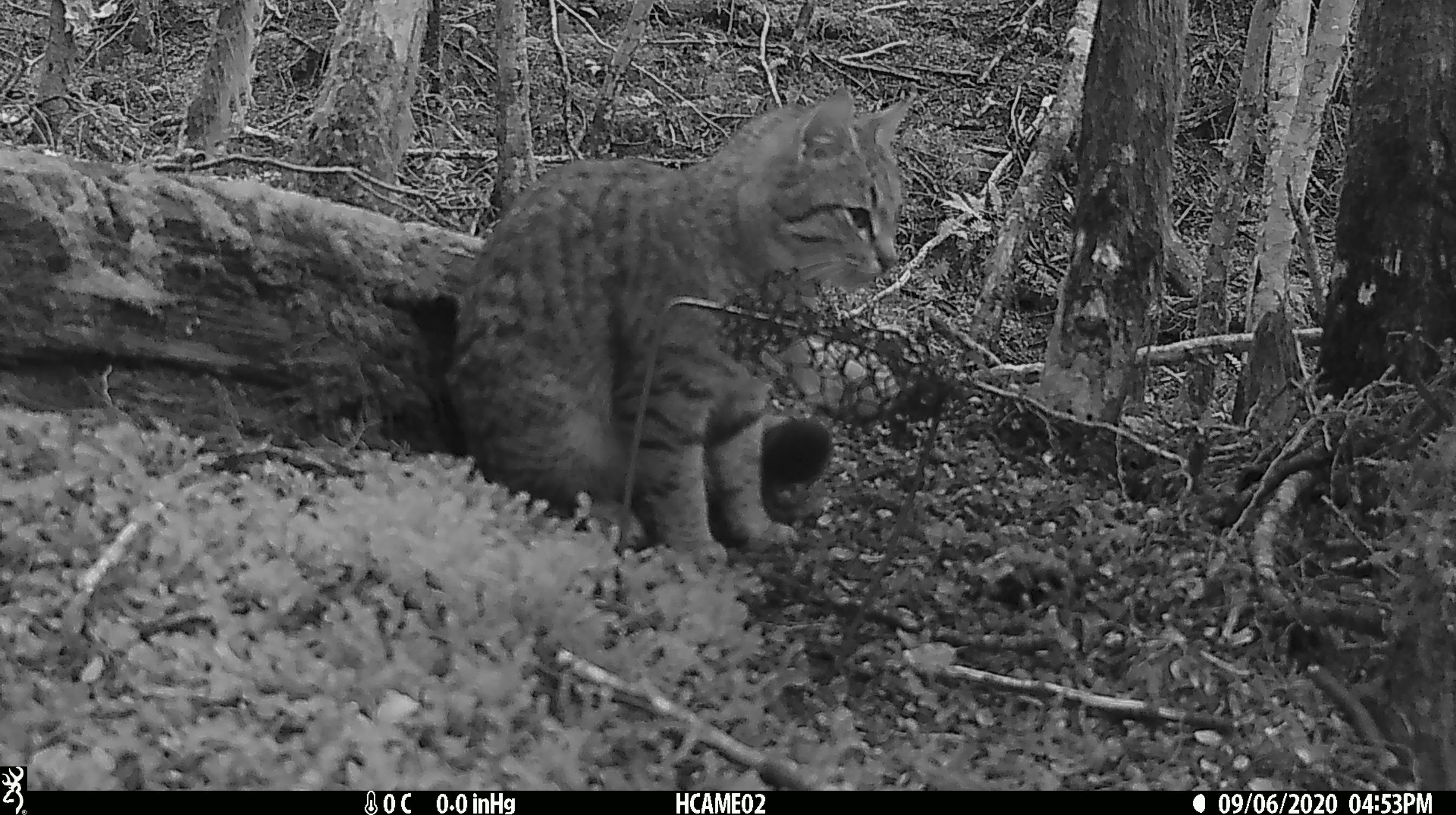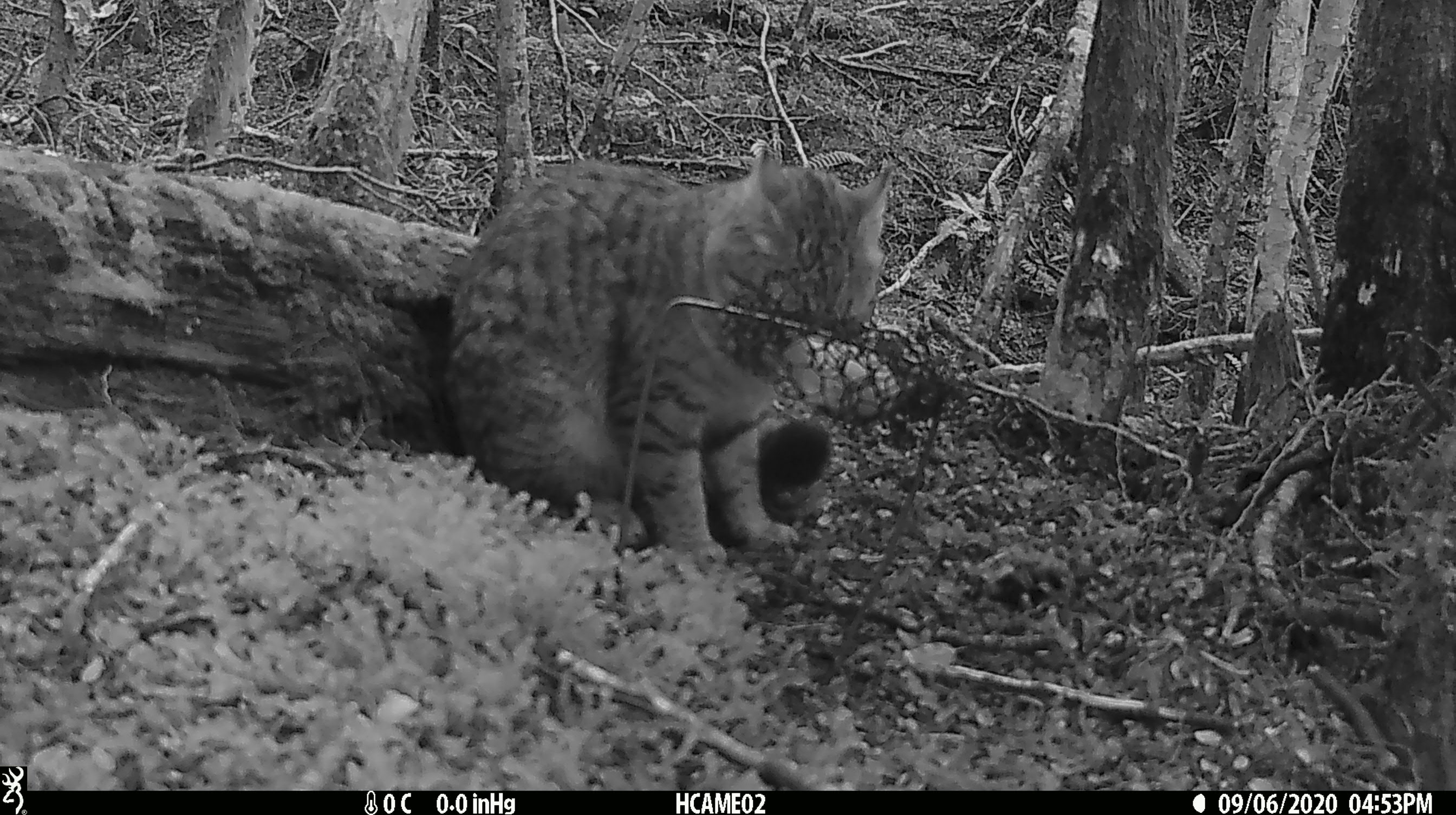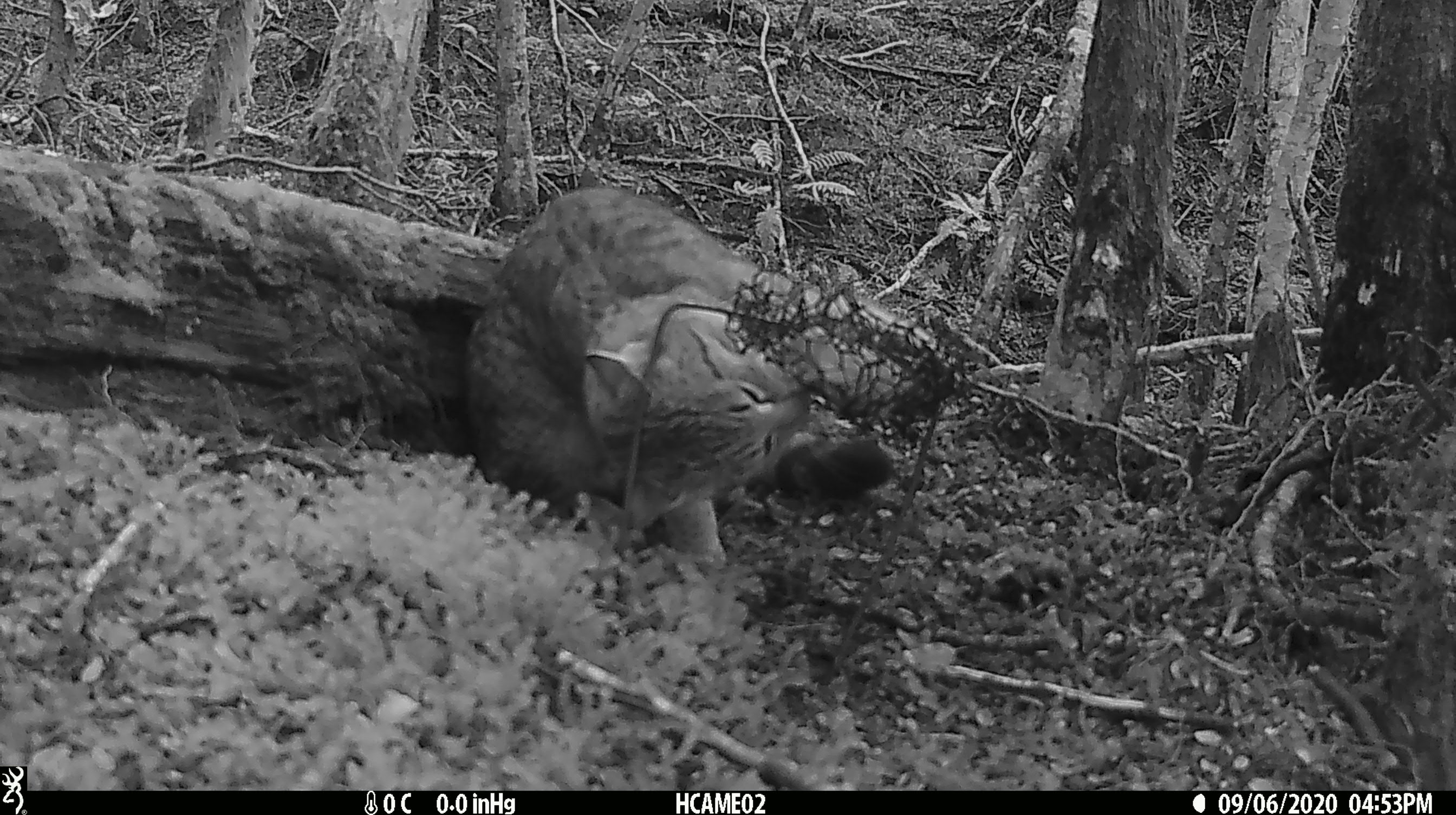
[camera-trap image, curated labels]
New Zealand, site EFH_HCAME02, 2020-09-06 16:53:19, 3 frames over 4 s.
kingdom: Animalia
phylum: Chordata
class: Mammalia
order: Carnivora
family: Felidae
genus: Felis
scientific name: Felis catus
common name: domestic cat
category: cat